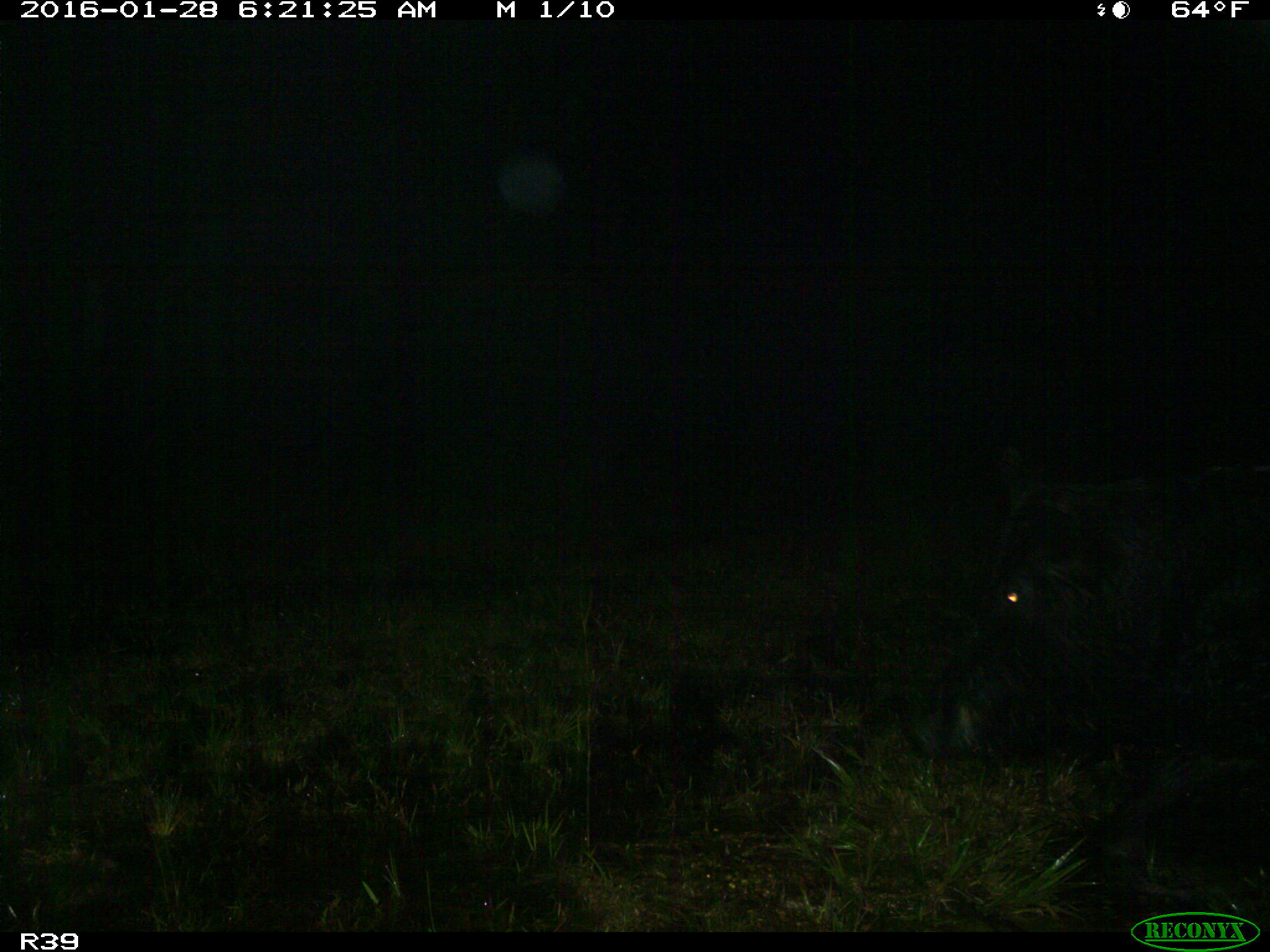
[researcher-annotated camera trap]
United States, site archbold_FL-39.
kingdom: Animalia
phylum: Chordata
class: Mammalia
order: Artiodactyla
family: Suidae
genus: Sus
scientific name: Sus scrofa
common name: wild boar